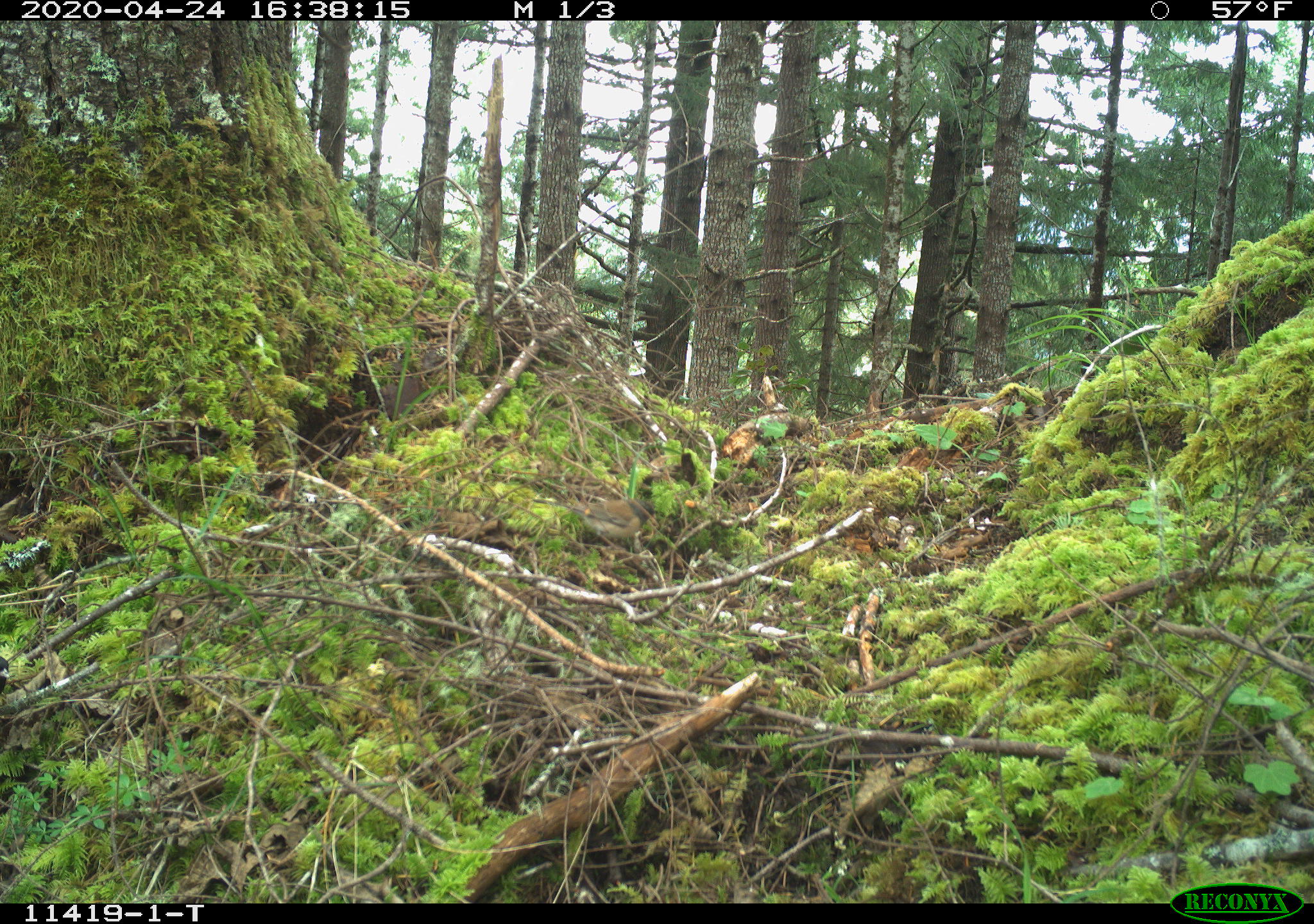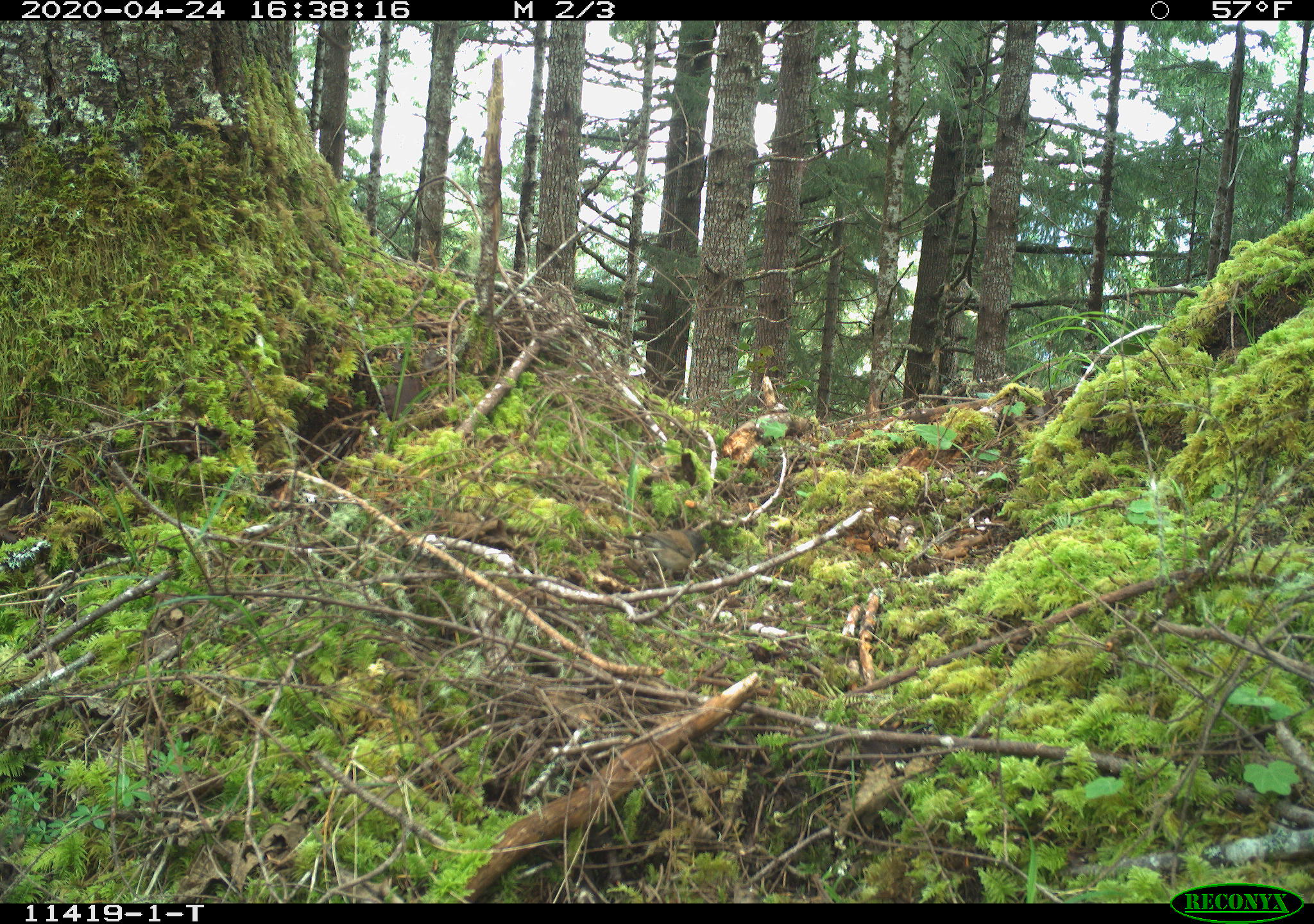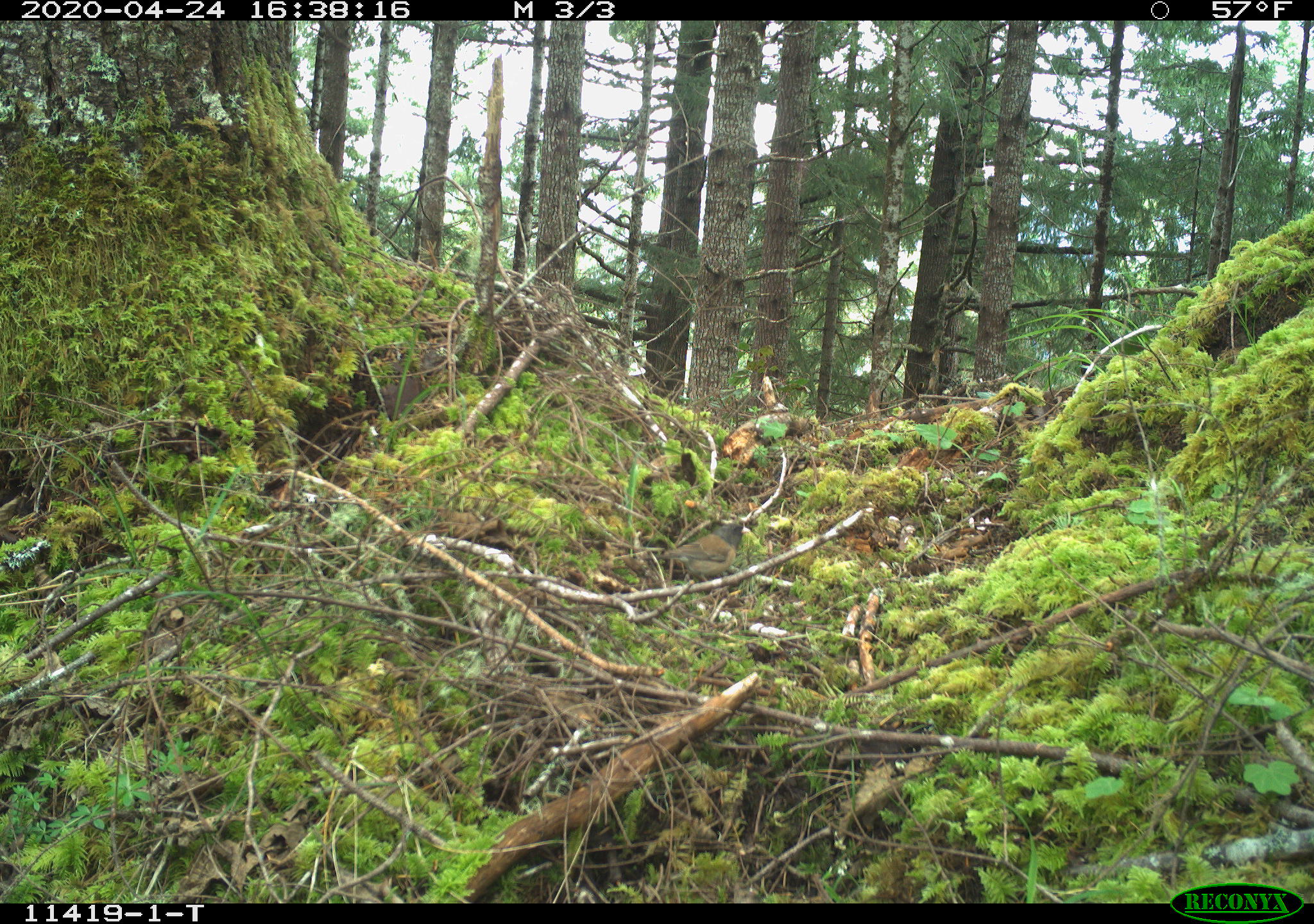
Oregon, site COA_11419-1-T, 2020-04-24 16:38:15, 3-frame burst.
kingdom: Animalia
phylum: Chordata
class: Aves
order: Passeriformes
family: Passerellidae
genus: Junco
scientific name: Junco hyemalis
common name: dark-eyed junco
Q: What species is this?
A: Dark-eyed junco (Junco hyemalis).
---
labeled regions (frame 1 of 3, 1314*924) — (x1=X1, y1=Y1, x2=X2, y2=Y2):
dark-eyed junco: (x1=555, y1=487, x2=665, y2=549)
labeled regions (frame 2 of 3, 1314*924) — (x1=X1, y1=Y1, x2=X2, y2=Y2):
dark-eyed junco: (x1=624, y1=522, x2=721, y2=574)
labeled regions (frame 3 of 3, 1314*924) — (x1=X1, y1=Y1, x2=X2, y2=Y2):
dark-eyed junco: (x1=637, y1=512, x2=759, y2=591)